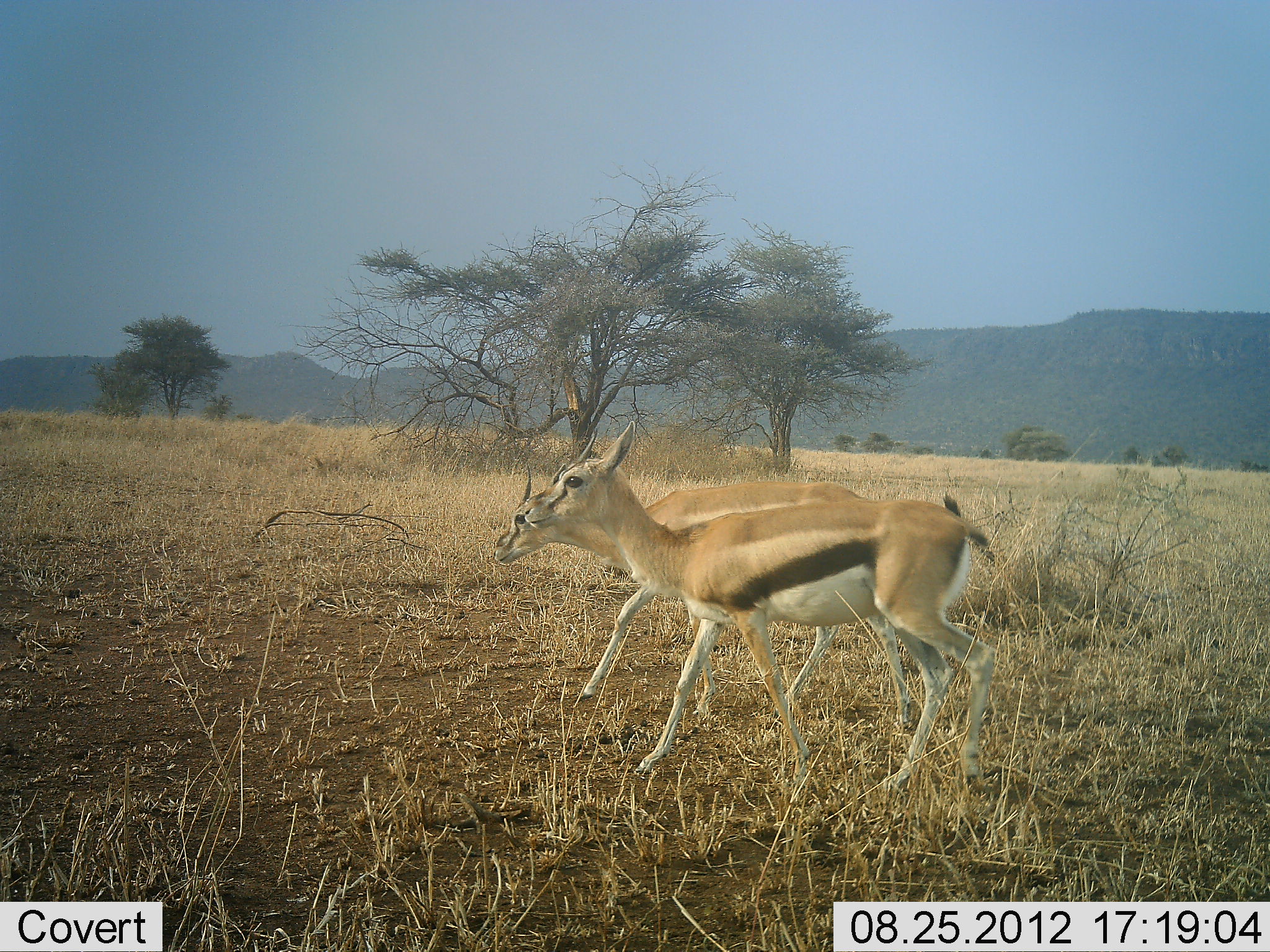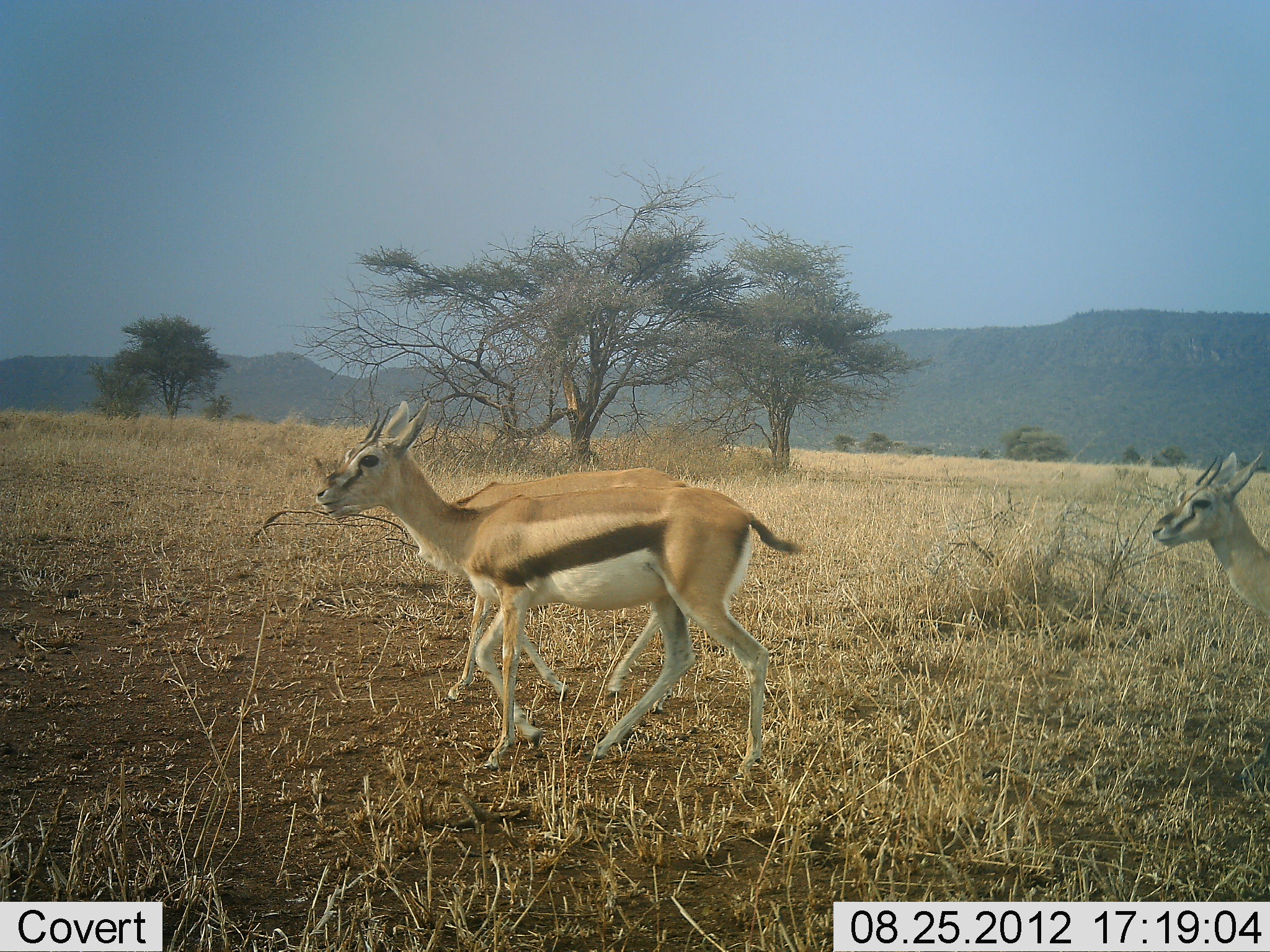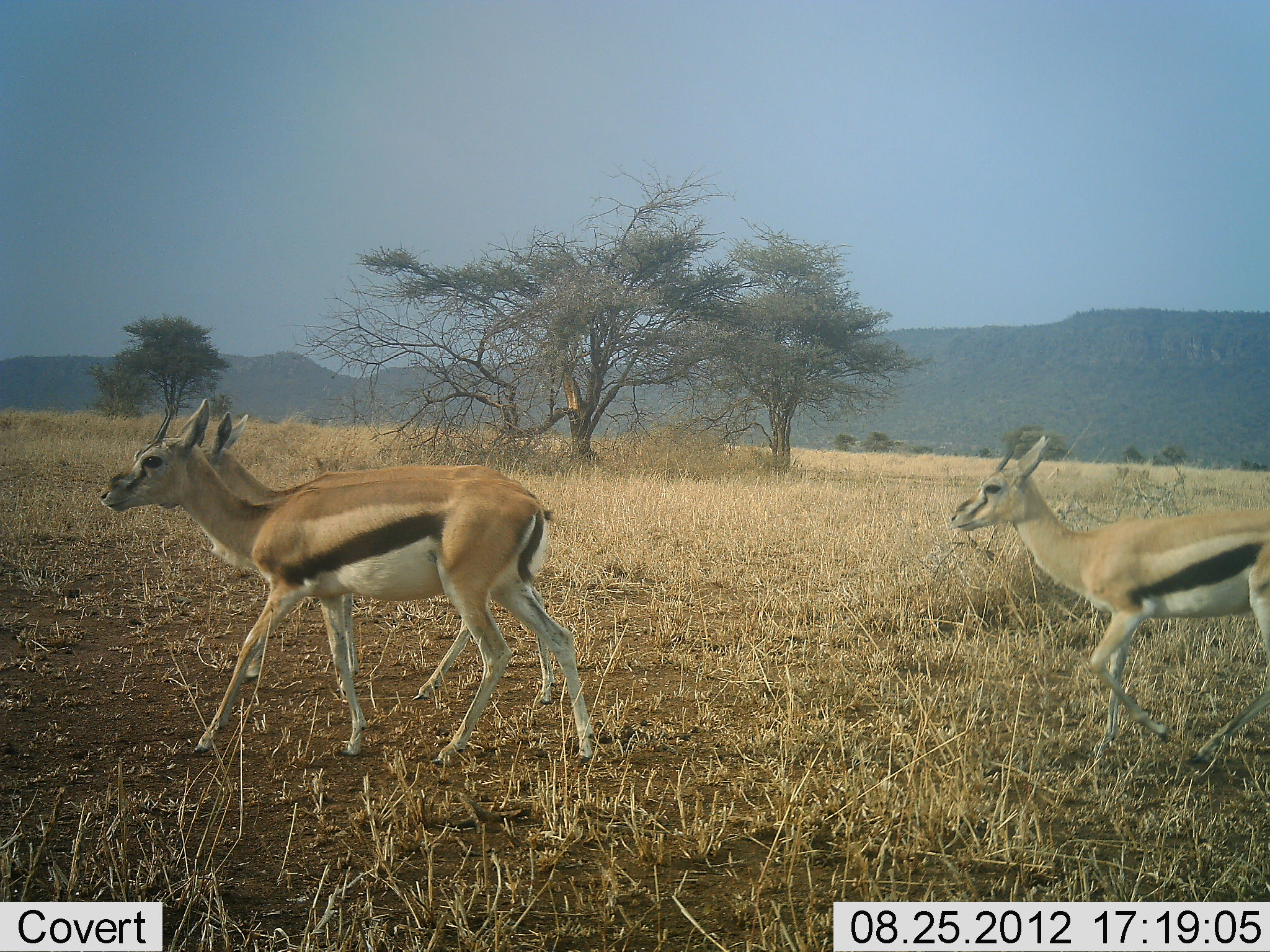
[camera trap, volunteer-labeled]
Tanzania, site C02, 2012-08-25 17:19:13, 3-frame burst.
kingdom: Animalia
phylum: Chordata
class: Mammalia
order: Artiodactyla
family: Bovidae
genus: Eudorcas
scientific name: Eudorcas thomsonii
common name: thomson's gazelle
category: gazellethomsons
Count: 3.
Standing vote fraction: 10%.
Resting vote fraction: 0%.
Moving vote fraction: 100%.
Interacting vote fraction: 0%.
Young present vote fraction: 0%.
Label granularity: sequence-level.